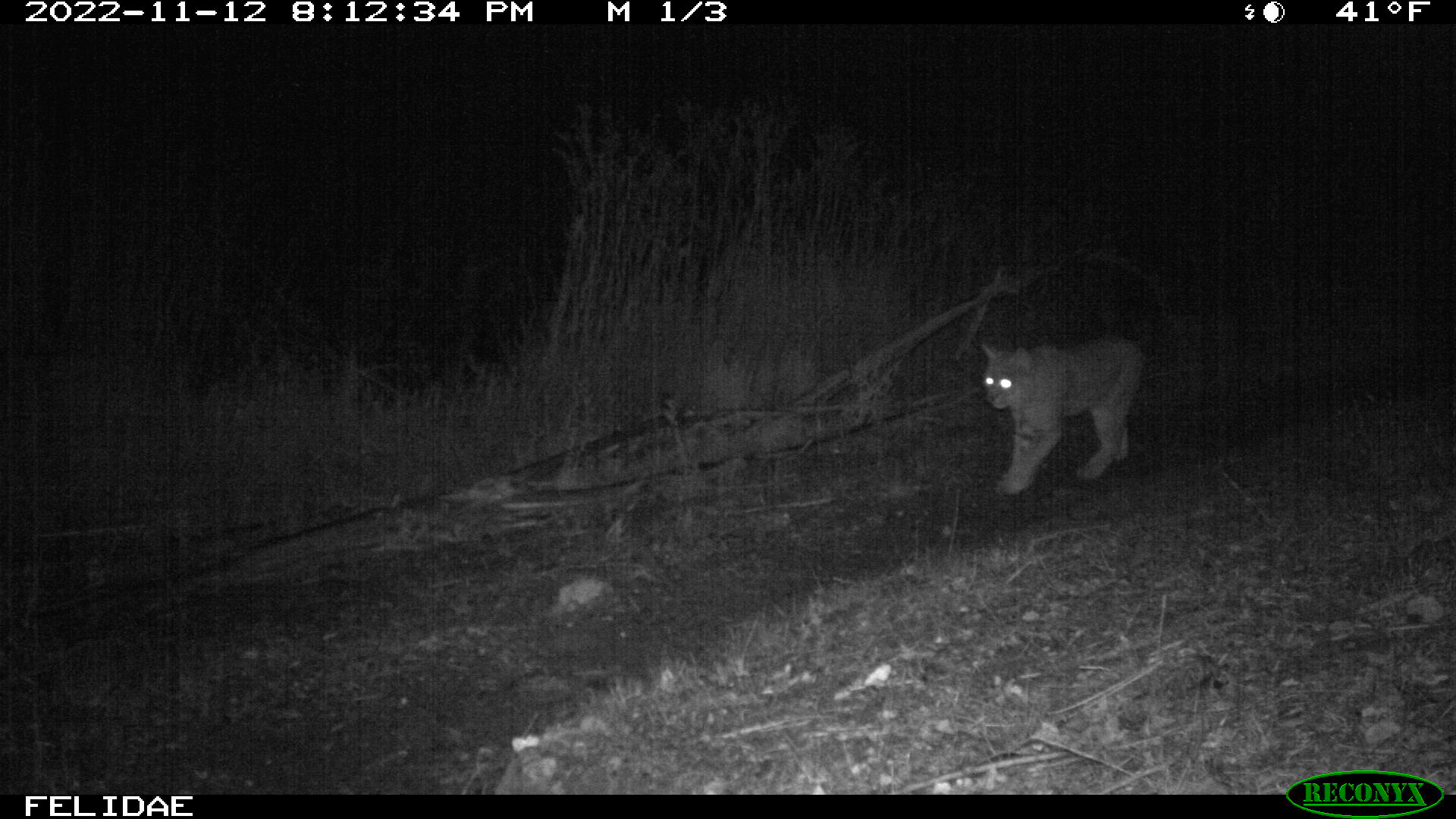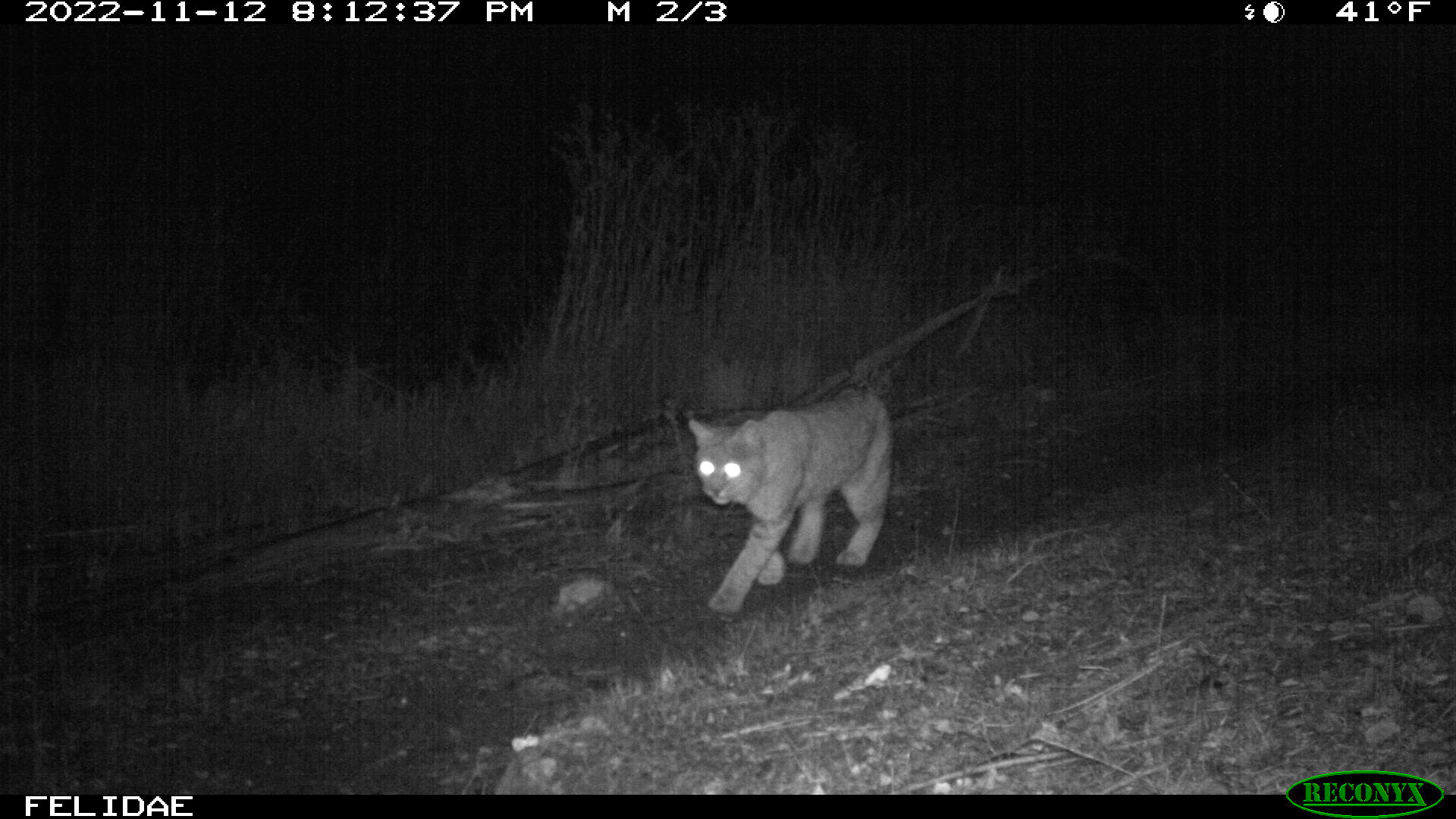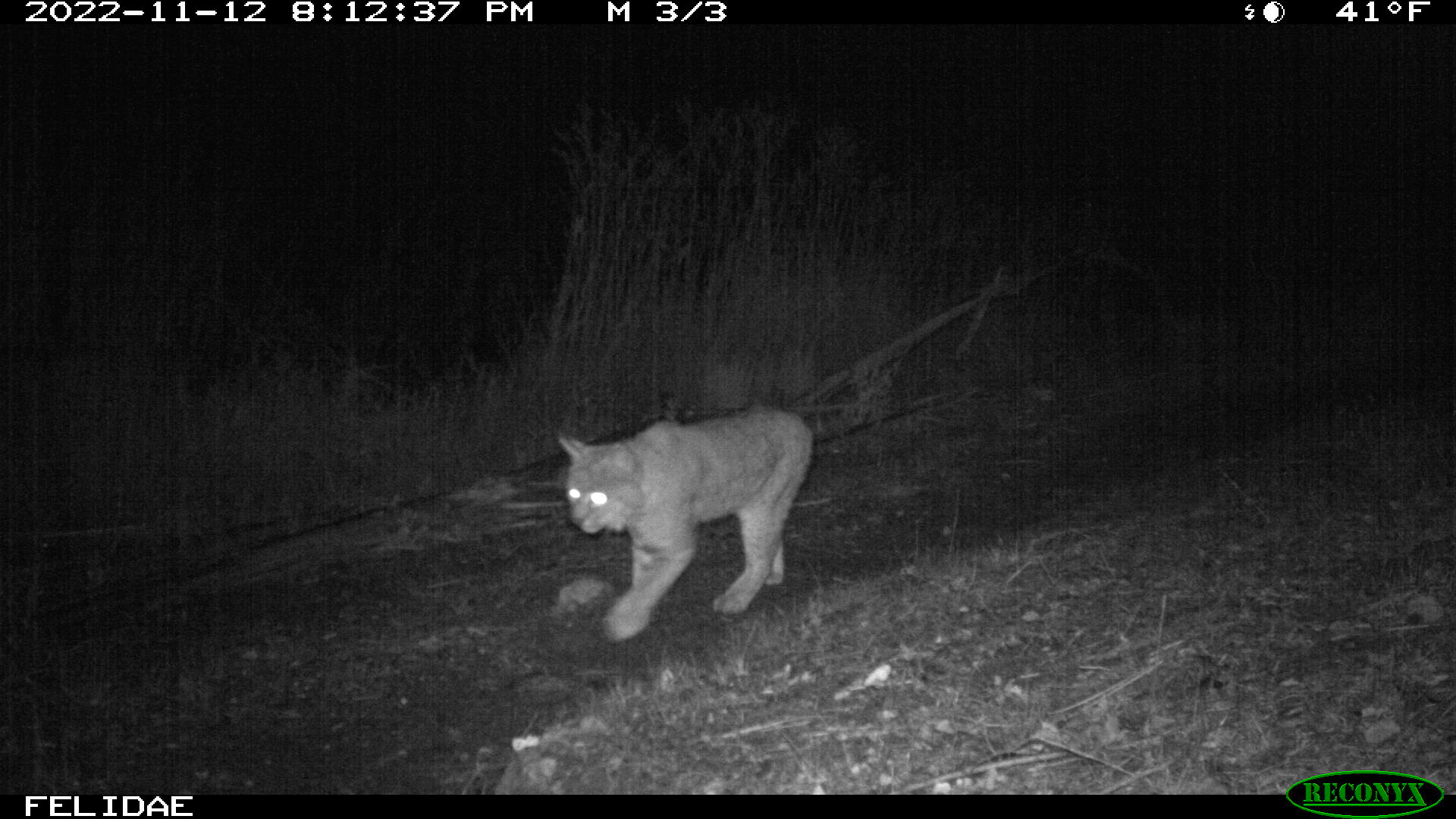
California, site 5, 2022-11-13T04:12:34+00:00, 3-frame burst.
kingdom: Animalia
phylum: Chordata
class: Mammalia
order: Carnivora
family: Felidae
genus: Lynx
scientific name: Lynx rufus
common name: bobcat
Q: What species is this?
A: Bobcat (Lynx rufus).